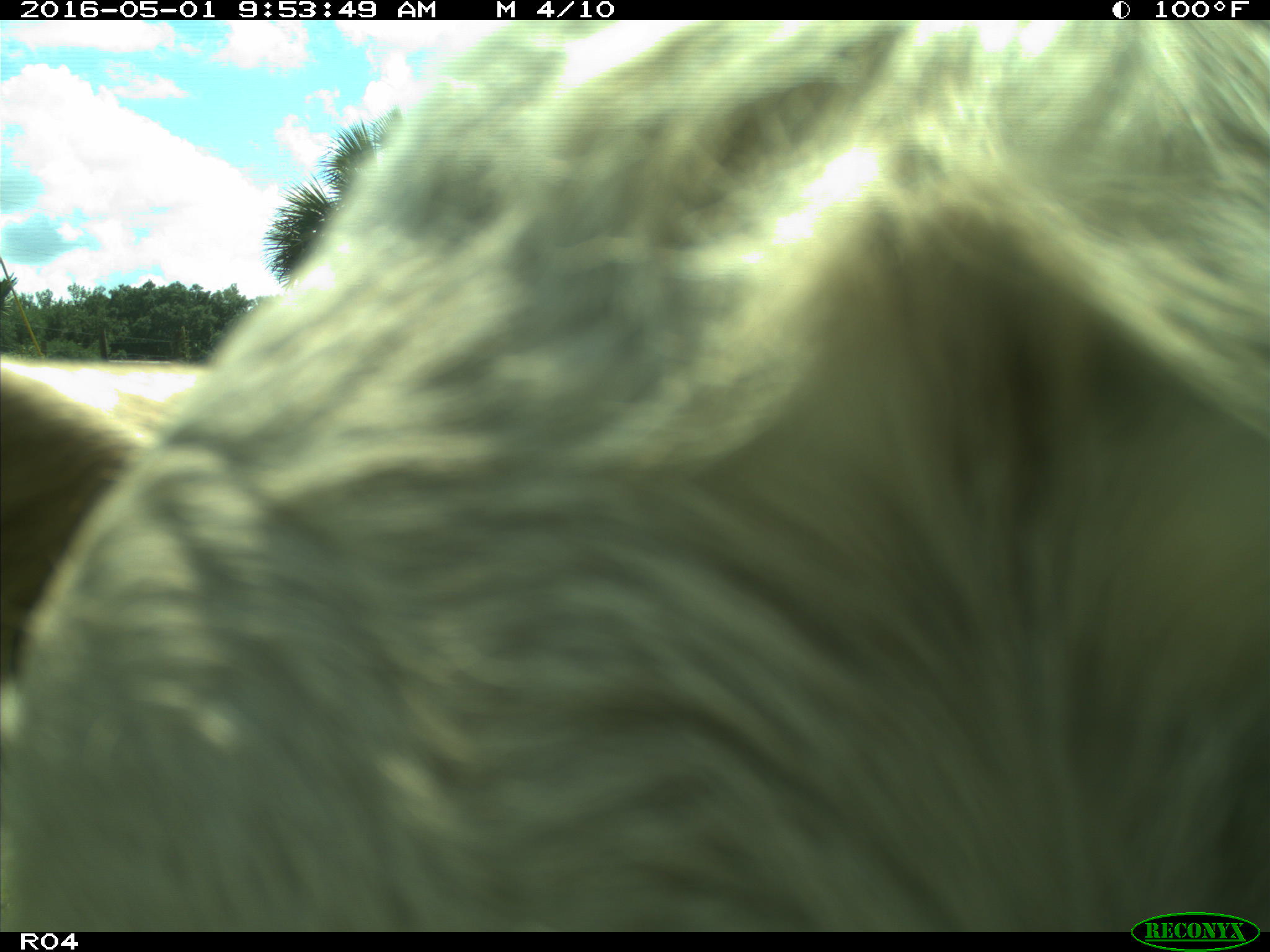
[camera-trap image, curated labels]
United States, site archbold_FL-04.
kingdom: Animalia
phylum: Chordata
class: Mammalia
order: Artiodactyla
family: Bovidae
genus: Bos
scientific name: Bos taurus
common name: domestic cow